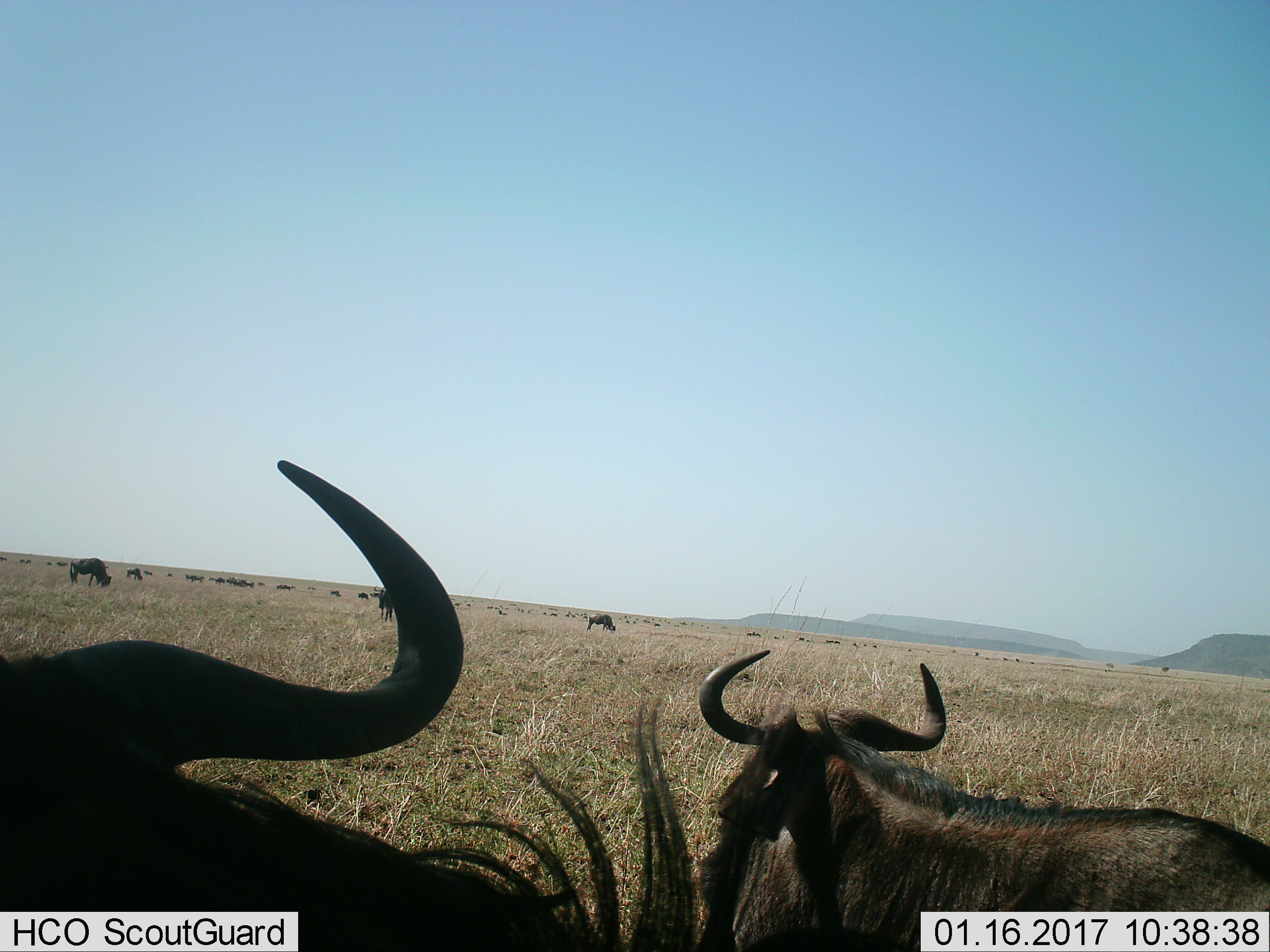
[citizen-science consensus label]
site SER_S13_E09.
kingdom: Animalia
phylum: Chordata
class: Mammalia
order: Artiodactyla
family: Bovidae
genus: Connochaetes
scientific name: Connochaetes taurinus taurinus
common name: blue wildebeest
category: wildebeestblue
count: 6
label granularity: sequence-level